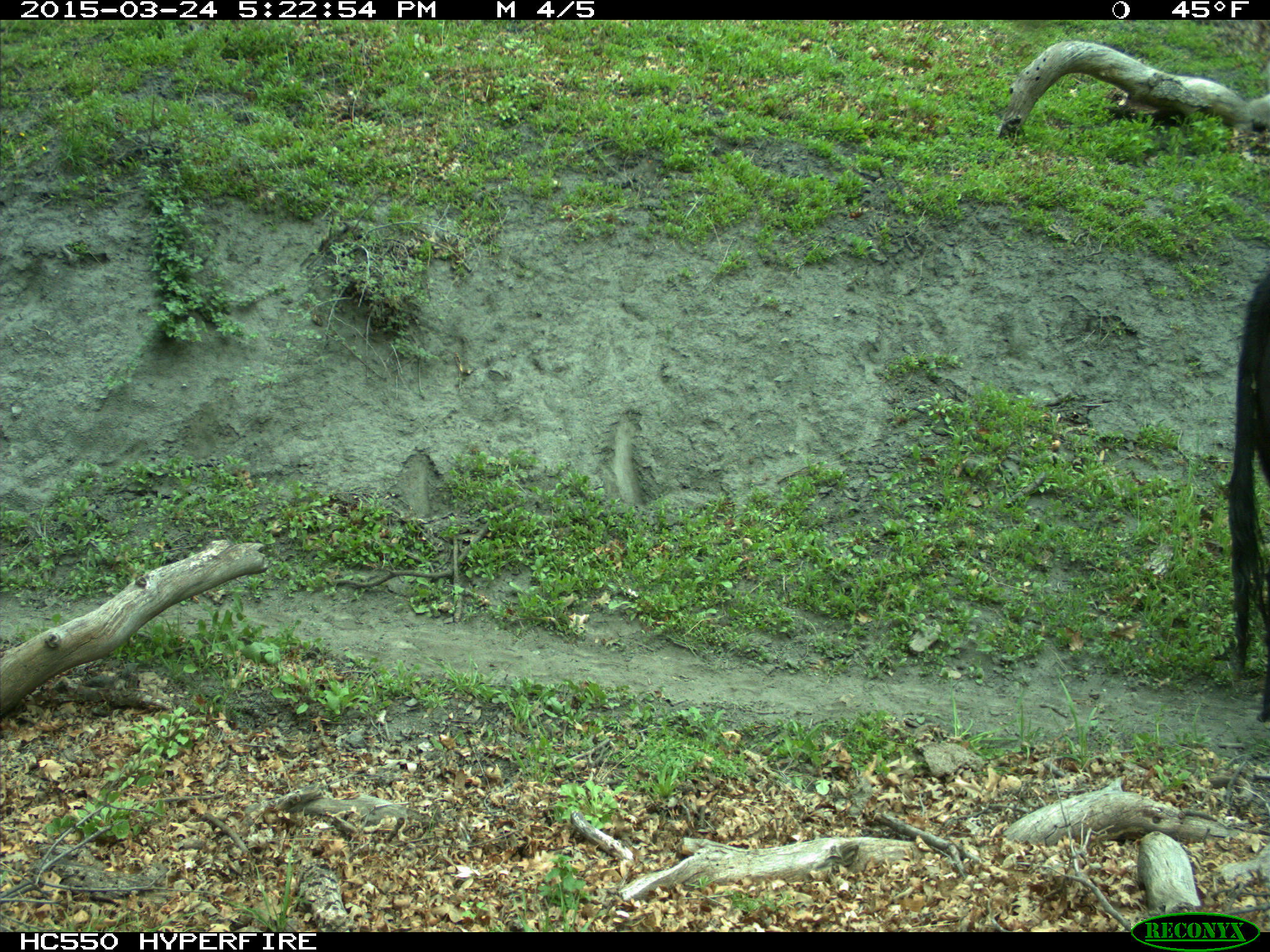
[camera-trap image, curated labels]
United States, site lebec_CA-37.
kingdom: Animalia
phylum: Chordata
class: Mammalia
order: Artiodactyla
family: Bovidae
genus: Bos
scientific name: Bos taurus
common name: domestic cow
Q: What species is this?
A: Bos taurus (domestic cow).